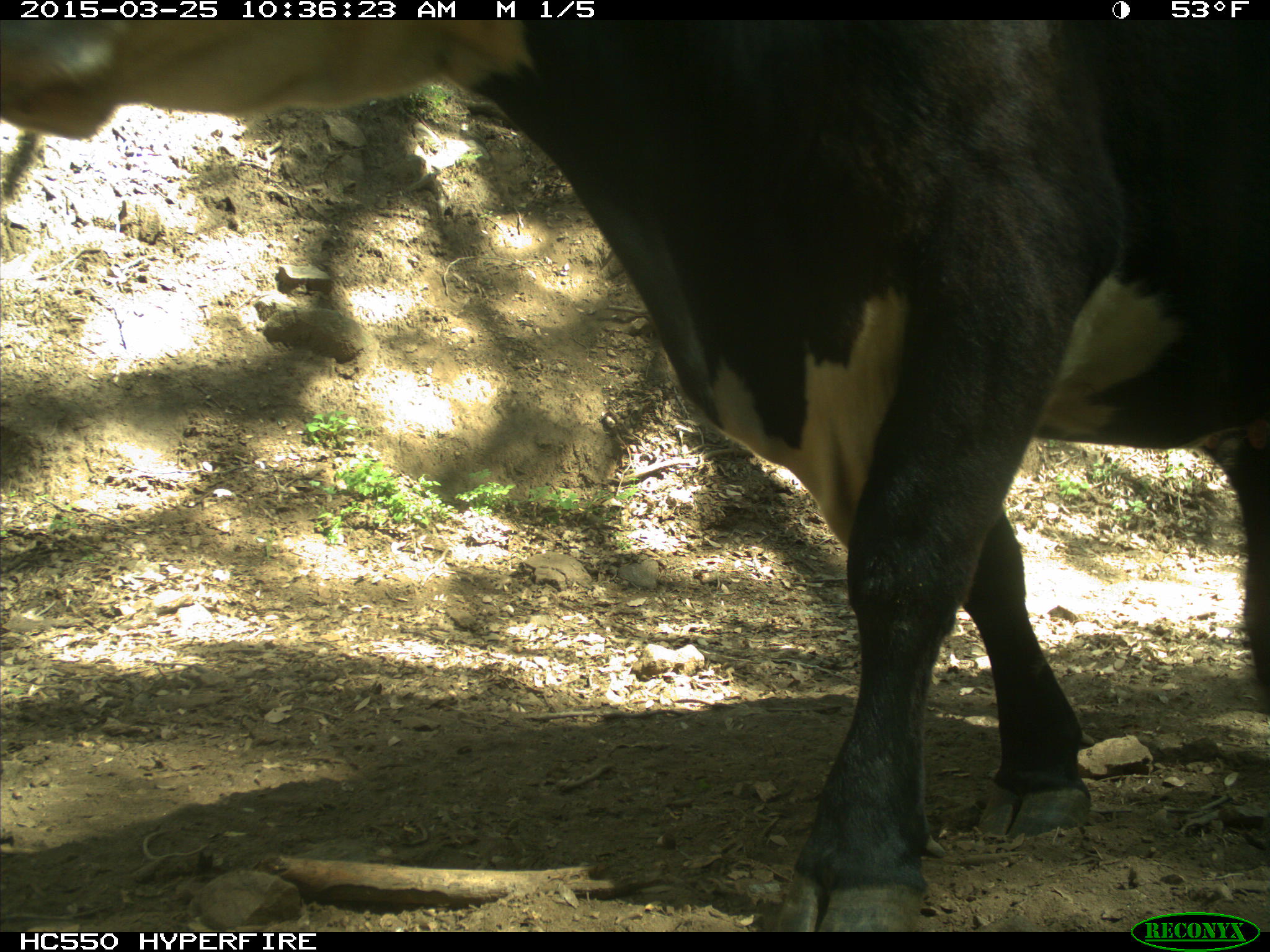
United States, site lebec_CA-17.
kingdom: Animalia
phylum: Chordata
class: Mammalia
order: Artiodactyla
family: Bovidae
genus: Bos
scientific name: Bos taurus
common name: domestic cow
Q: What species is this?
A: Bos taurus (domestic cow).